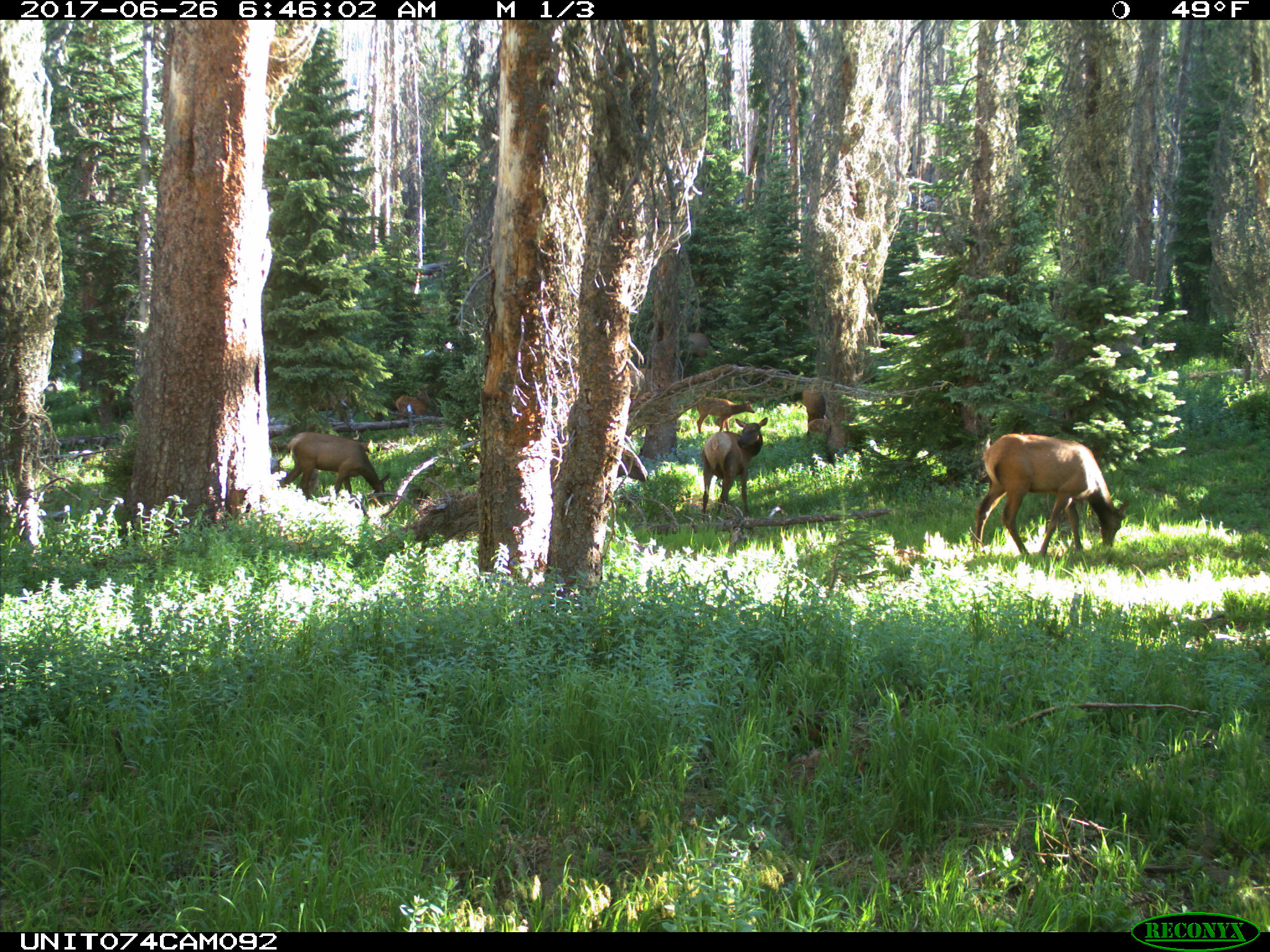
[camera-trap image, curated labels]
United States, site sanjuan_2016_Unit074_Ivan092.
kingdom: Animalia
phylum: Chordata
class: Mammalia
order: Artiodactyla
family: Cervidae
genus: Cervus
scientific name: Cervus elaphus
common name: red deer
Cervus elaphus (red deer).